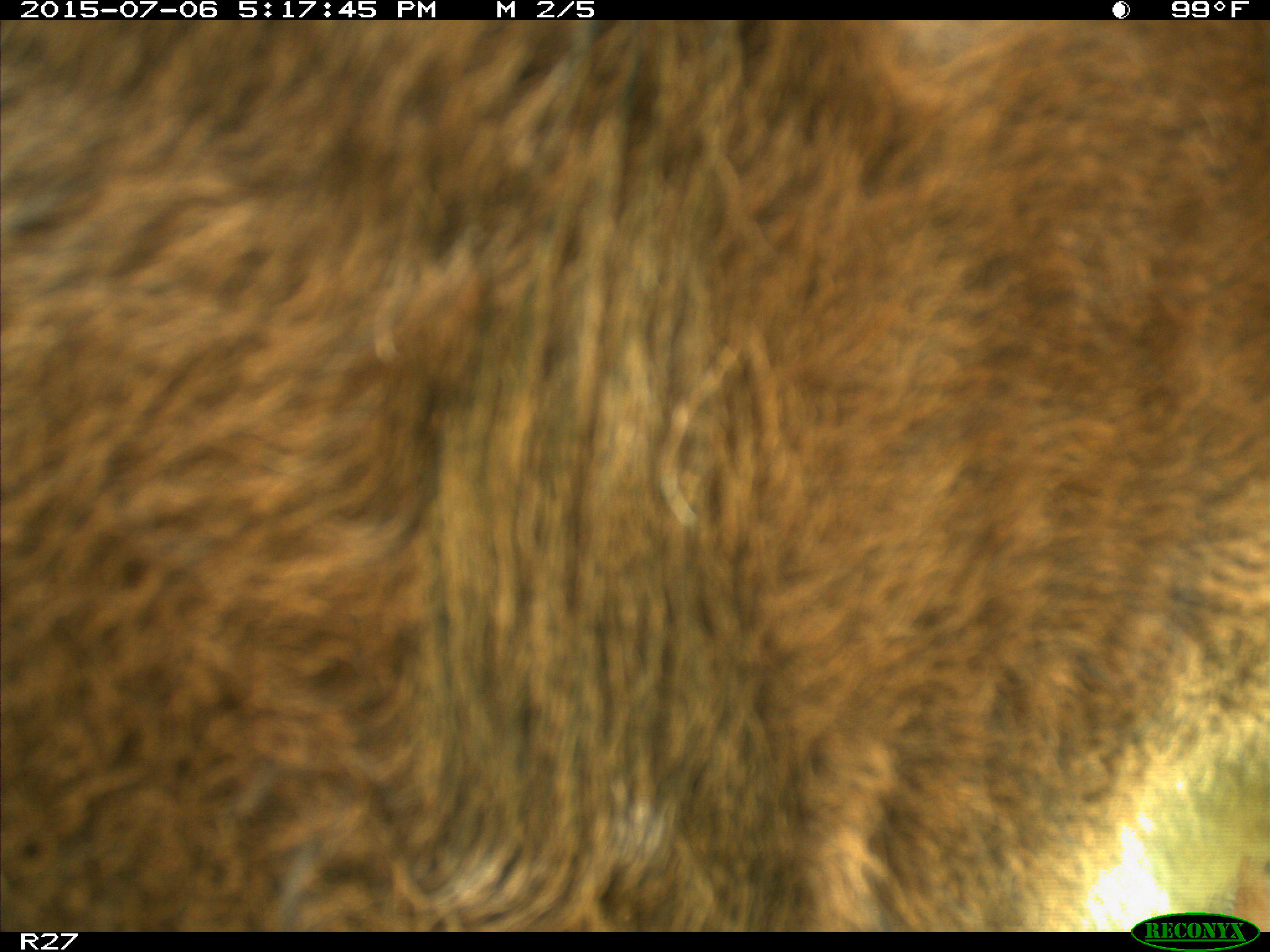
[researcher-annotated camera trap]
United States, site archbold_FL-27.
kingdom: Animalia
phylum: Chordata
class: Mammalia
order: Artiodactyla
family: Bovidae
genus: Bos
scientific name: Bos taurus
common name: domestic cow